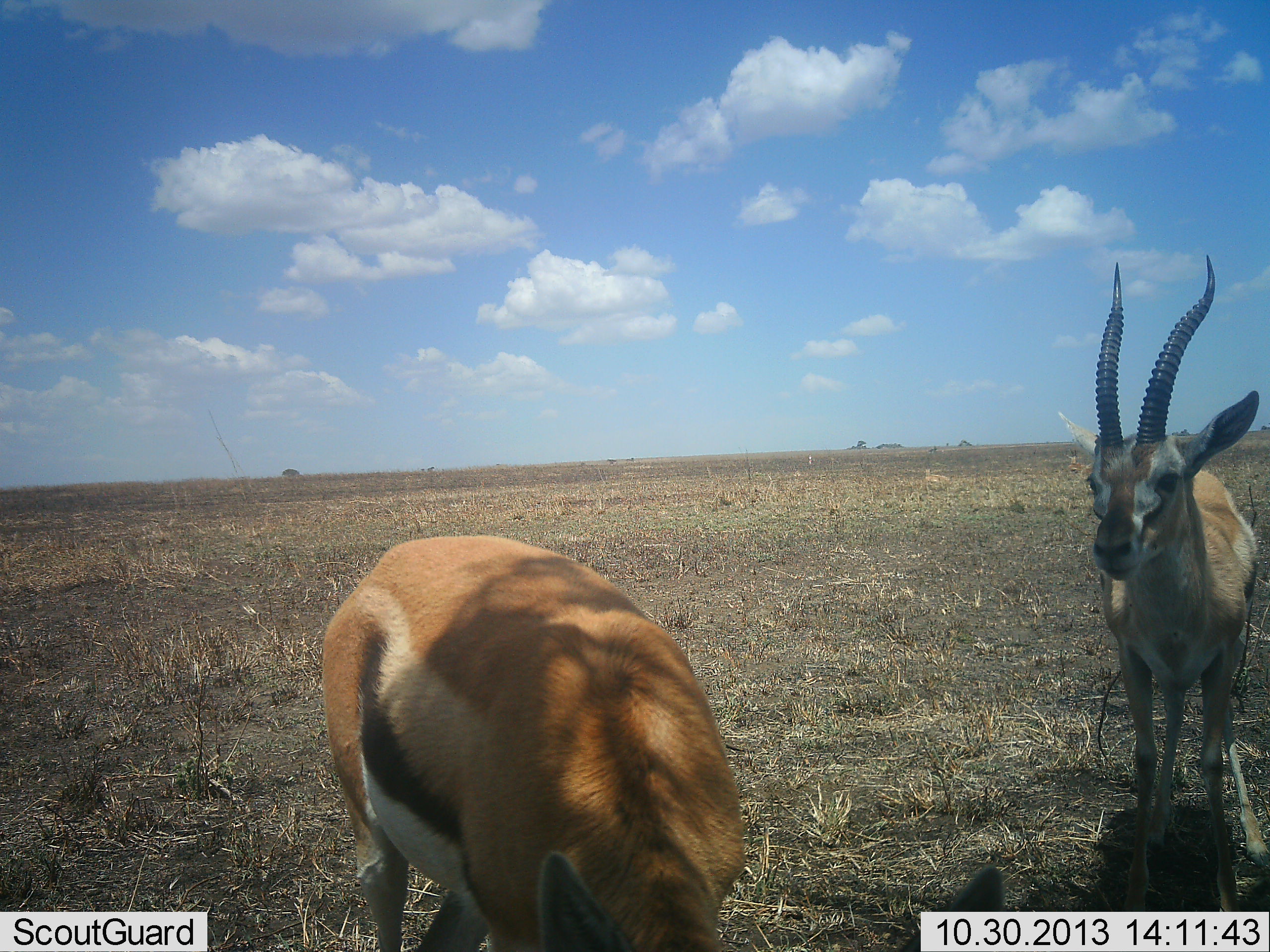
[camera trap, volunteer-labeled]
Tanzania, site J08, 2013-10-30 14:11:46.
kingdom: Animalia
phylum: Chordata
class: Mammalia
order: Artiodactyla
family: Bovidae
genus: Eudorcas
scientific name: Eudorcas thomsonii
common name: thomson's gazelle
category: gazellethomsons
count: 2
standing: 94%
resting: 6%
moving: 0%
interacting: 0%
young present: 0%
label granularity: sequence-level